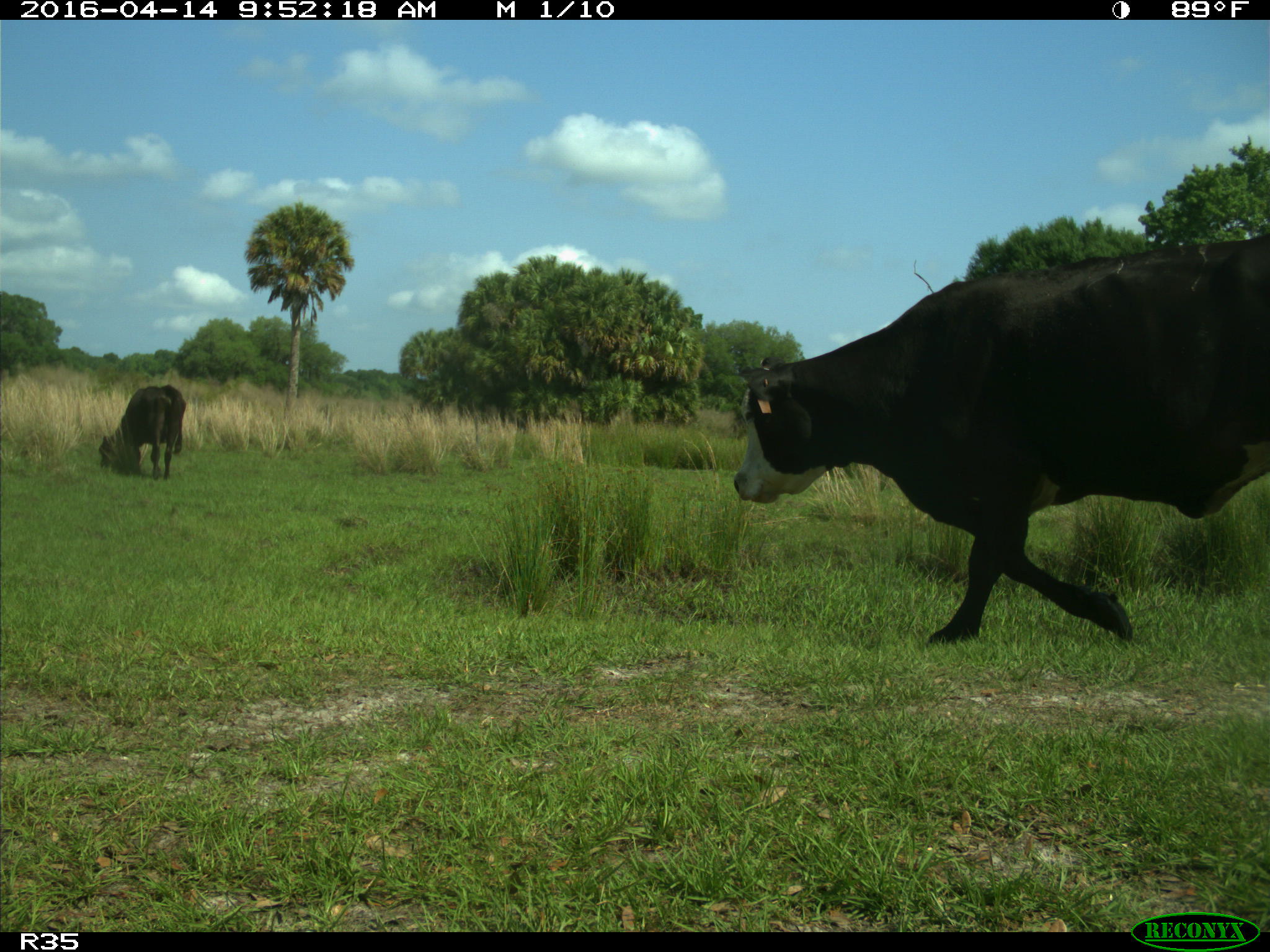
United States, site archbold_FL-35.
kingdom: Animalia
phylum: Chordata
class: Mammalia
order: Artiodactyla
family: Bovidae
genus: Bos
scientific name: Bos taurus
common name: domestic cow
Bos taurus (domestic cow).